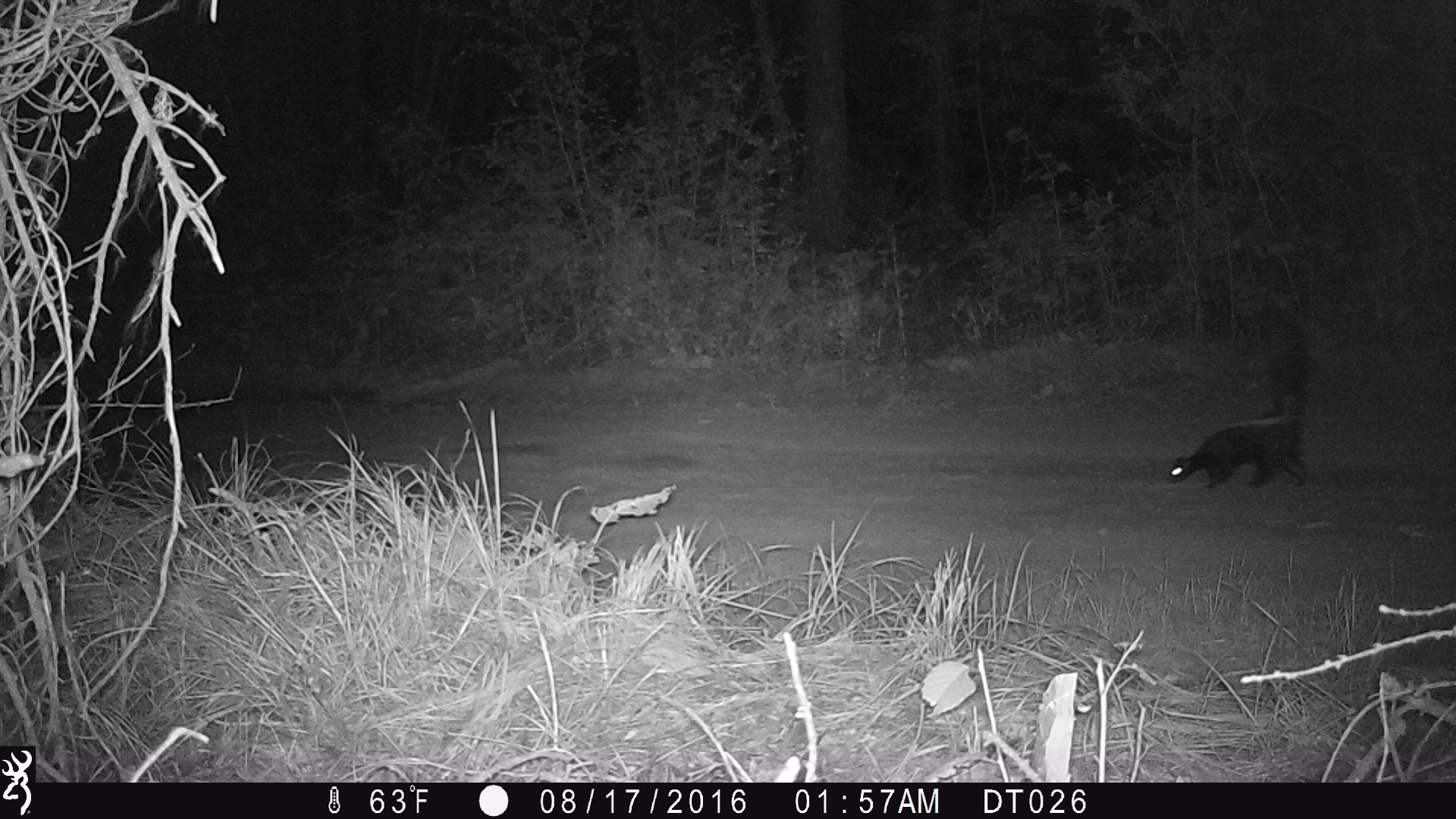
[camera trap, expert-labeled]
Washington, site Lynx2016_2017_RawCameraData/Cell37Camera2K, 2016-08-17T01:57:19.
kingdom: Animalia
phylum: Chordata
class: Mammalia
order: Carnivora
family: Mephitidae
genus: Mephitis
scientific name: Mephitis mephitis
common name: striped skunk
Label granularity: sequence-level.